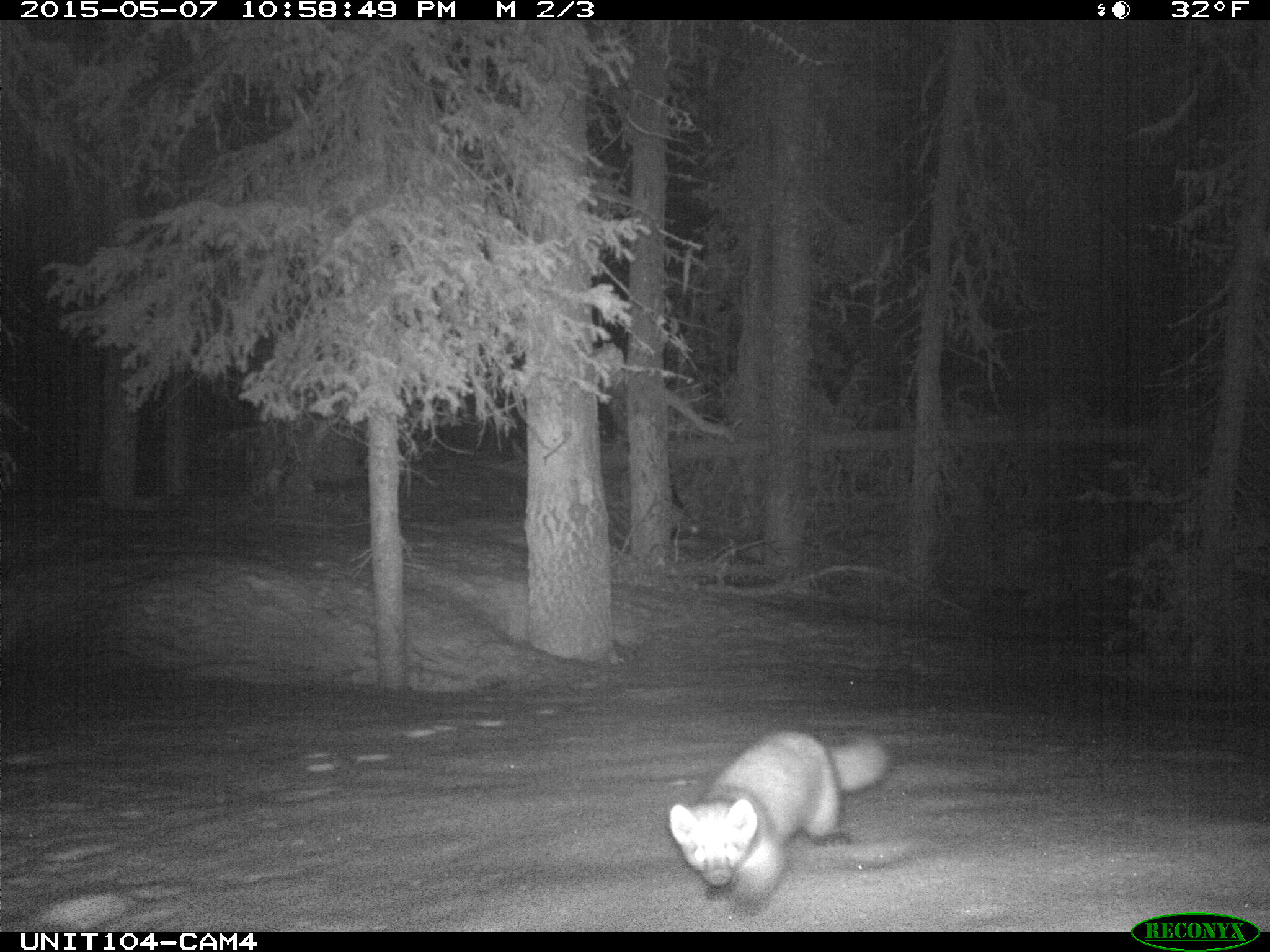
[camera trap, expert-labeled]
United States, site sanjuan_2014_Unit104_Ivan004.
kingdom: Animalia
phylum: Chordata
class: Mammalia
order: Carnivora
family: Mustelidae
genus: Martes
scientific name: Martes americana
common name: american marten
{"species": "Martes americana (american marten)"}